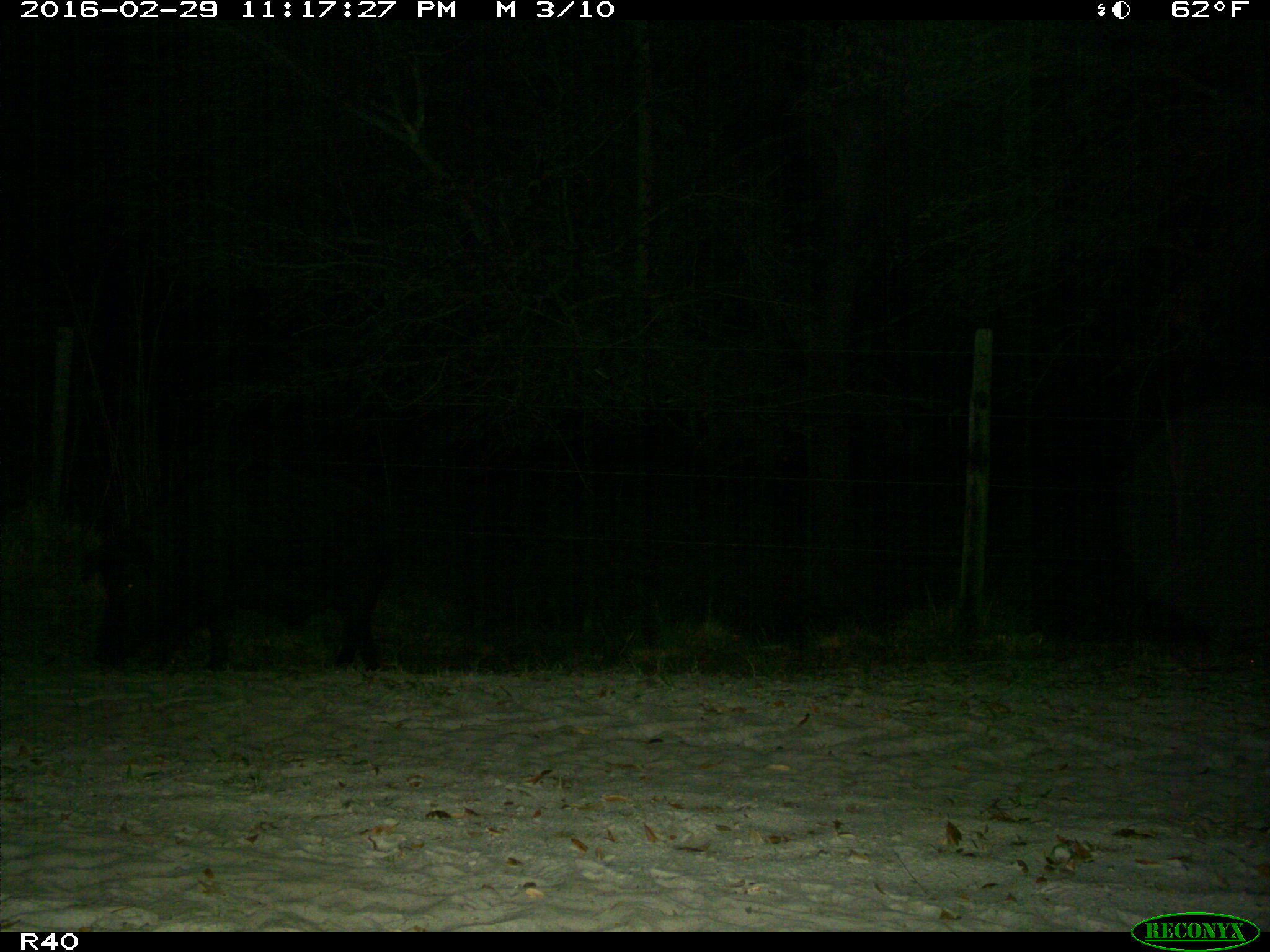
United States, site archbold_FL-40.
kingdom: Animalia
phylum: Chordata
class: Mammalia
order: Artiodactyla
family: Suidae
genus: Sus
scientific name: Sus scrofa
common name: wild boar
Sus scrofa (wild boar).